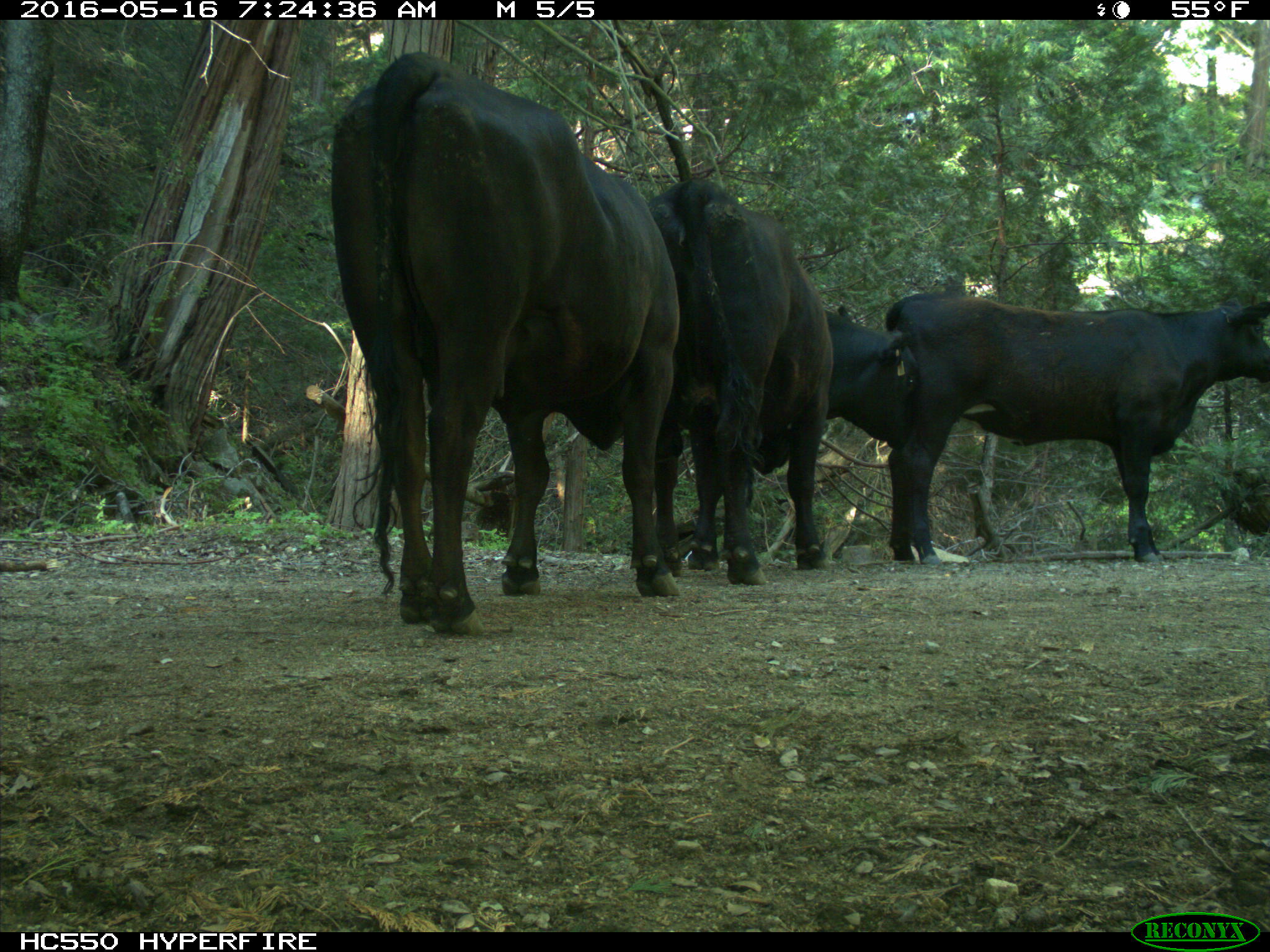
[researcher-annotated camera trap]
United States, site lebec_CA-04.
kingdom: Animalia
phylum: Chordata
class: Mammalia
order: Artiodactyla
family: Bovidae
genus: Bos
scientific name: Bos taurus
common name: domestic cow